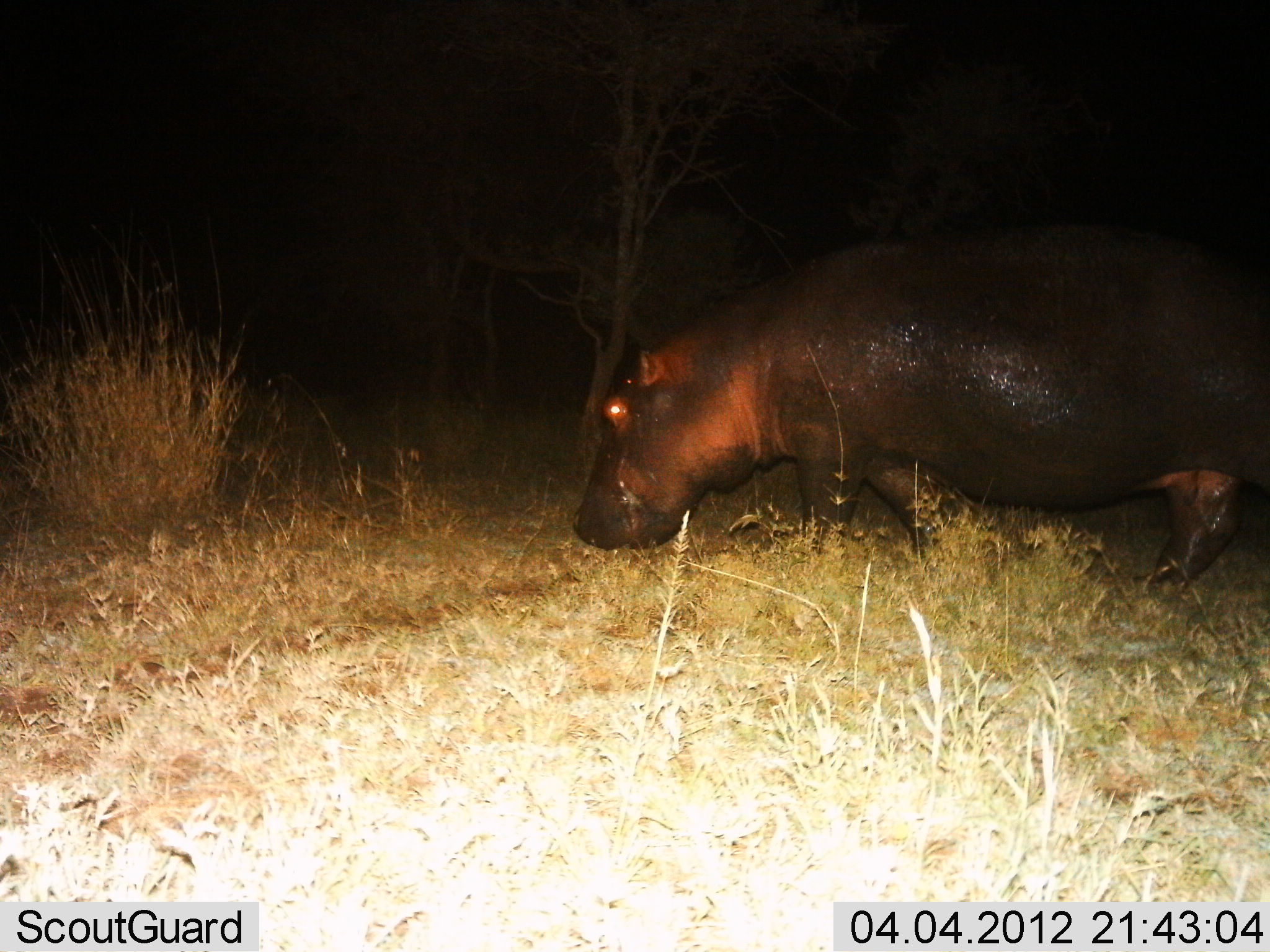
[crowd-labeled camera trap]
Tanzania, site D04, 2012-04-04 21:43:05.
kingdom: Animalia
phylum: Chordata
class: Mammalia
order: Artiodactyla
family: Hippopotamidae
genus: Hippopotamus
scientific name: Hippopotamus amphibius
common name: hippopotamus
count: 1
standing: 10%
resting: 0%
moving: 68%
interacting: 0%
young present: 0%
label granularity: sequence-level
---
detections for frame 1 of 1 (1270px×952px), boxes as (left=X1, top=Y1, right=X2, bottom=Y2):
animal: (left=571, top=220, right=1270, bottom=604)